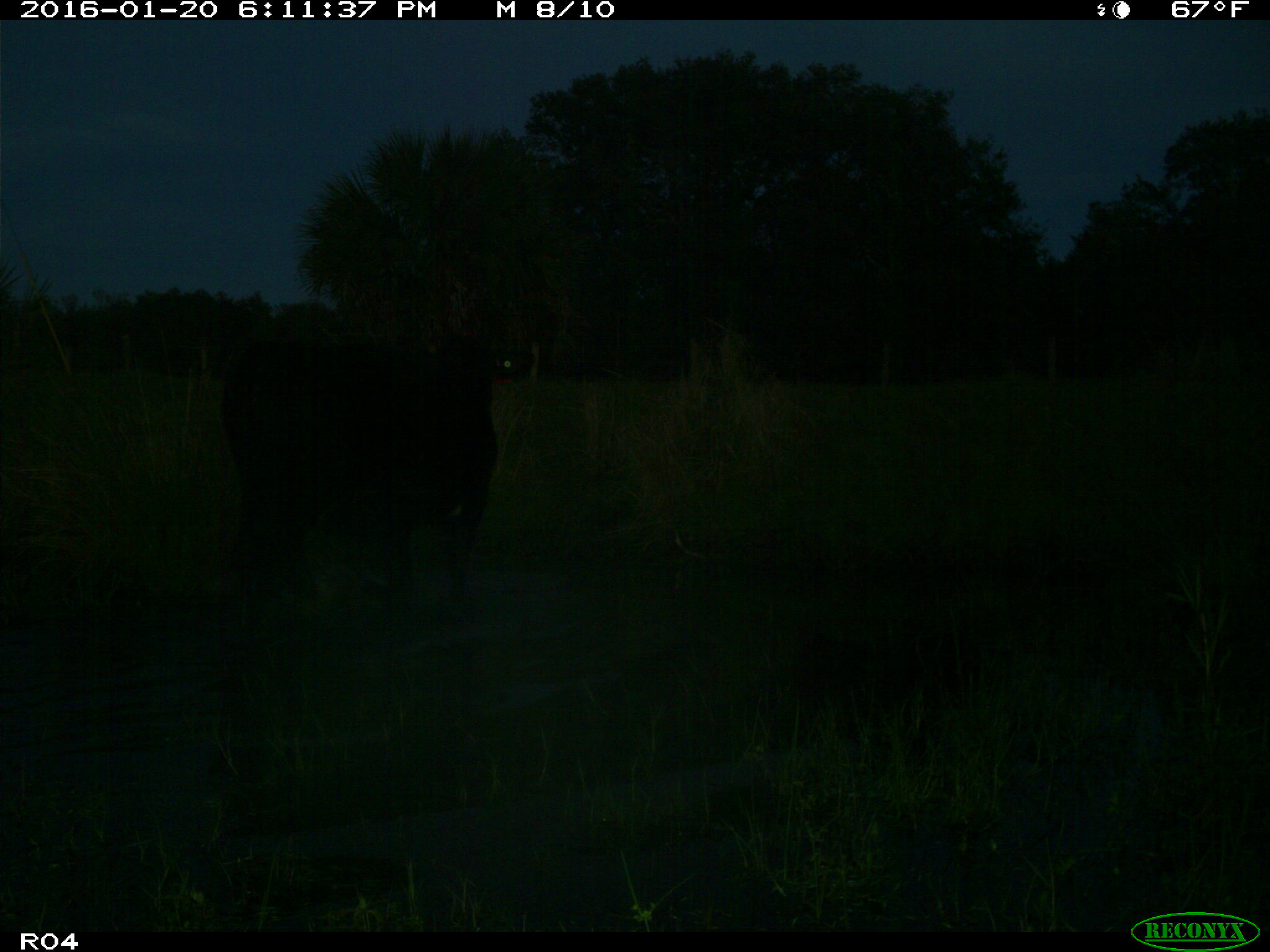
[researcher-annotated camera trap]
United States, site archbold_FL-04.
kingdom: Animalia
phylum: Chordata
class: Mammalia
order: Artiodactyla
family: Bovidae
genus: Bos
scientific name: Bos taurus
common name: domestic cow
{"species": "Bos taurus (domestic cow)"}